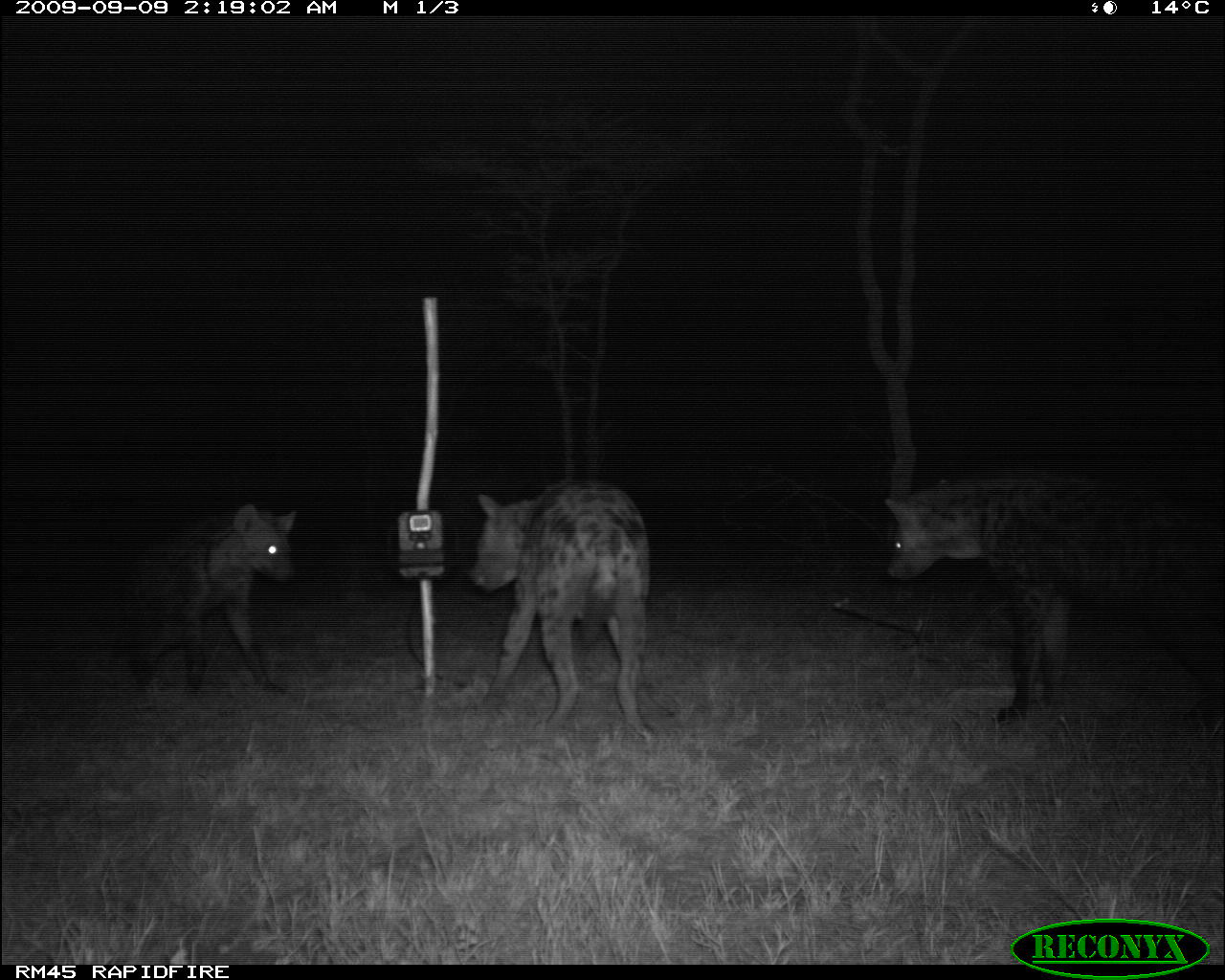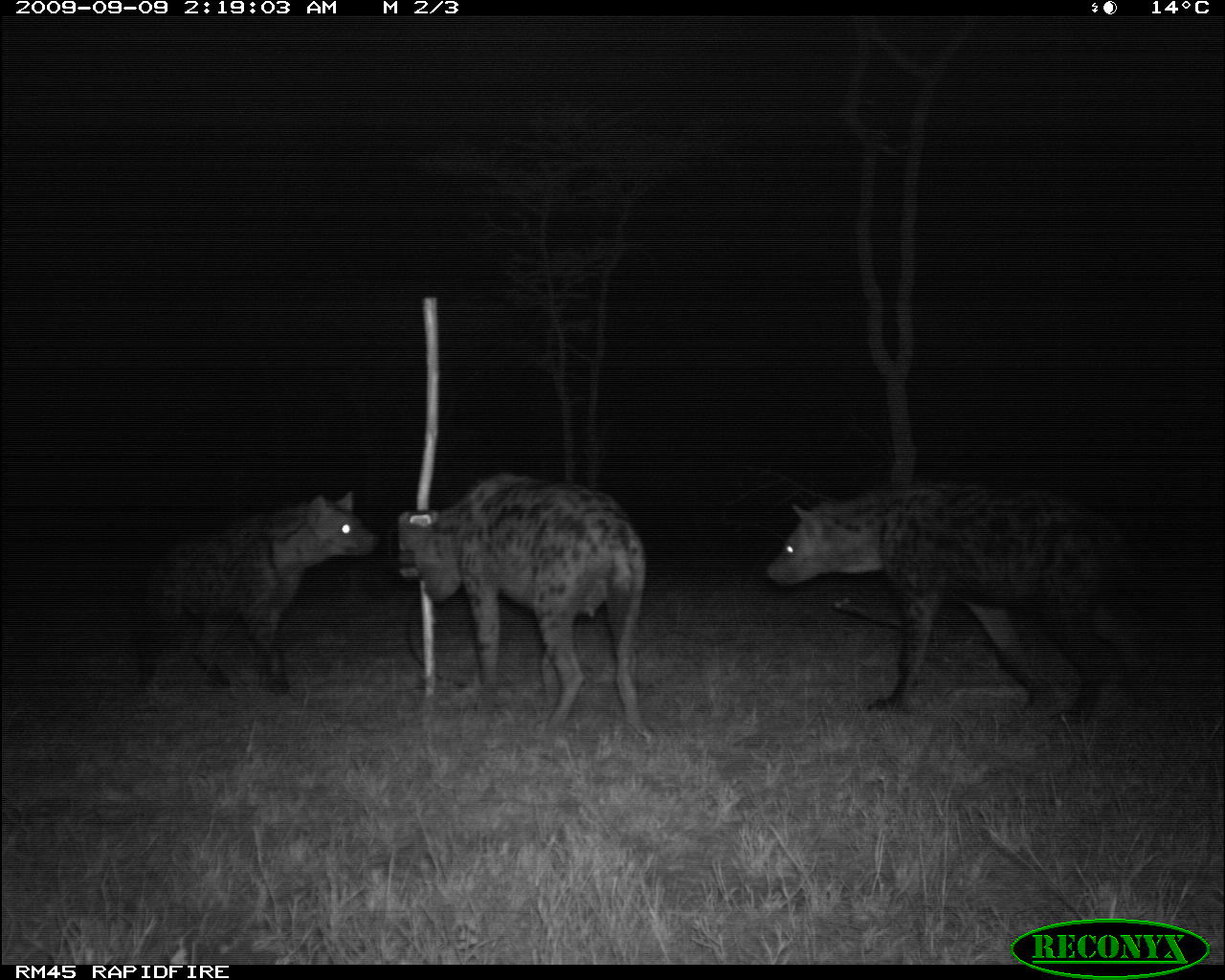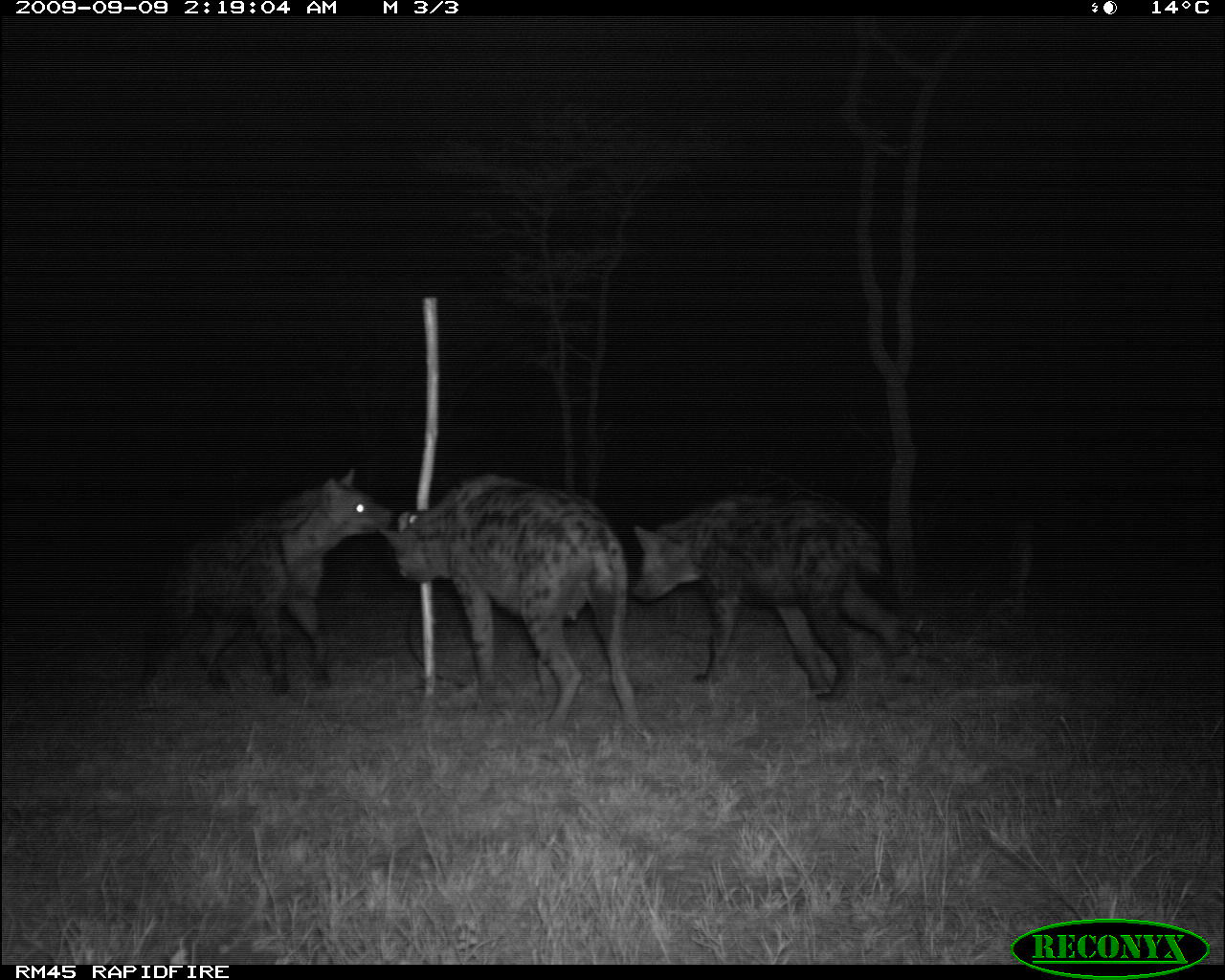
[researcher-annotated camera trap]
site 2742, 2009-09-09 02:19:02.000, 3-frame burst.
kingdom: Animalia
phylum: Chordata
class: Mammalia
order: Carnivora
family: Hyaenidae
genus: Crocuta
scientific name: Crocuta crocuta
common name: spotted hyena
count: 3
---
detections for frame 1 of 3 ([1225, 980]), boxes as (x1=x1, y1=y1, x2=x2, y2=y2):
crocuta crocuta: (x1=878, y1=454, x2=1225, y2=737); (x1=472, y1=475, x2=651, y2=737); (x1=121, y1=499, x2=300, y2=698)